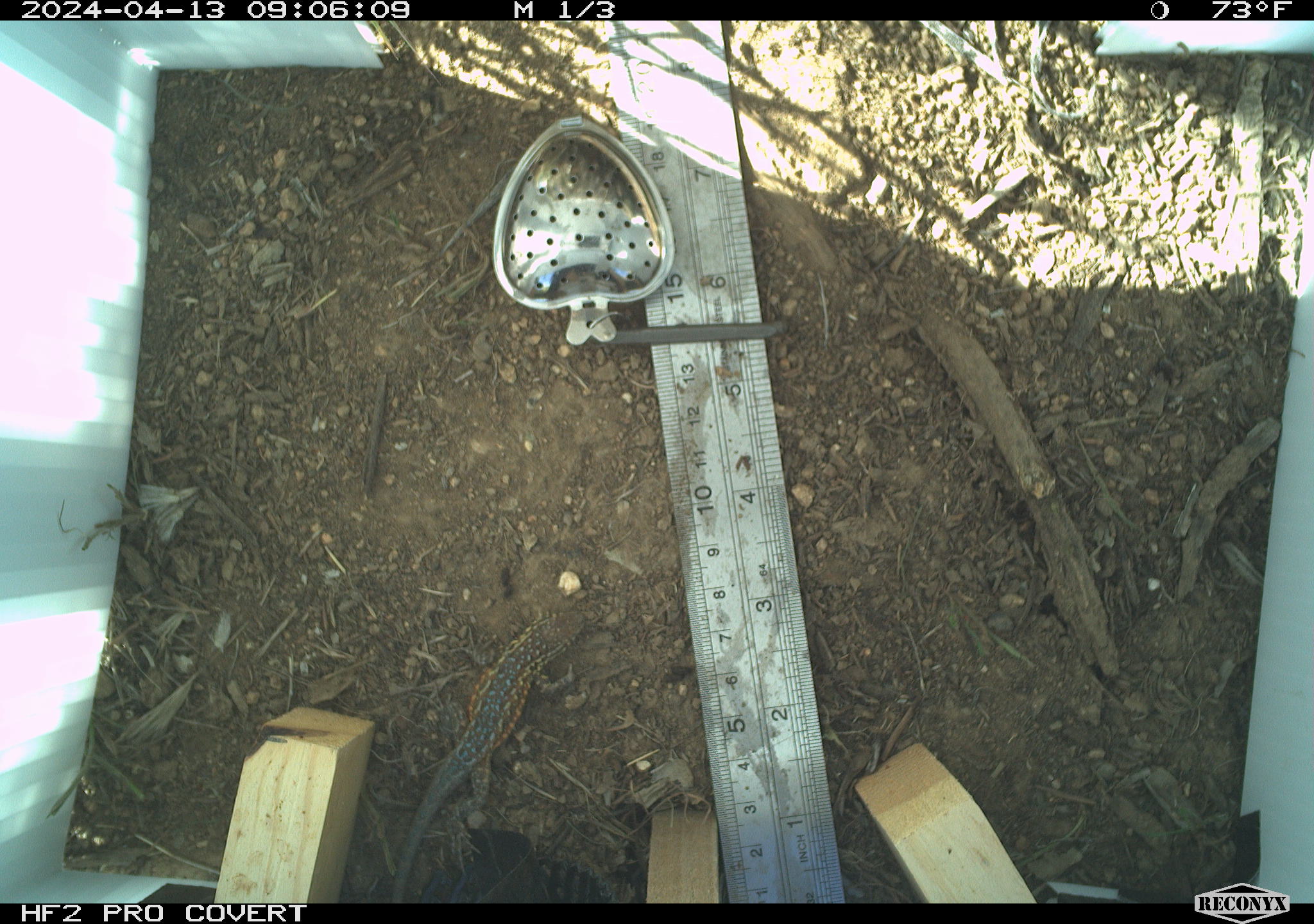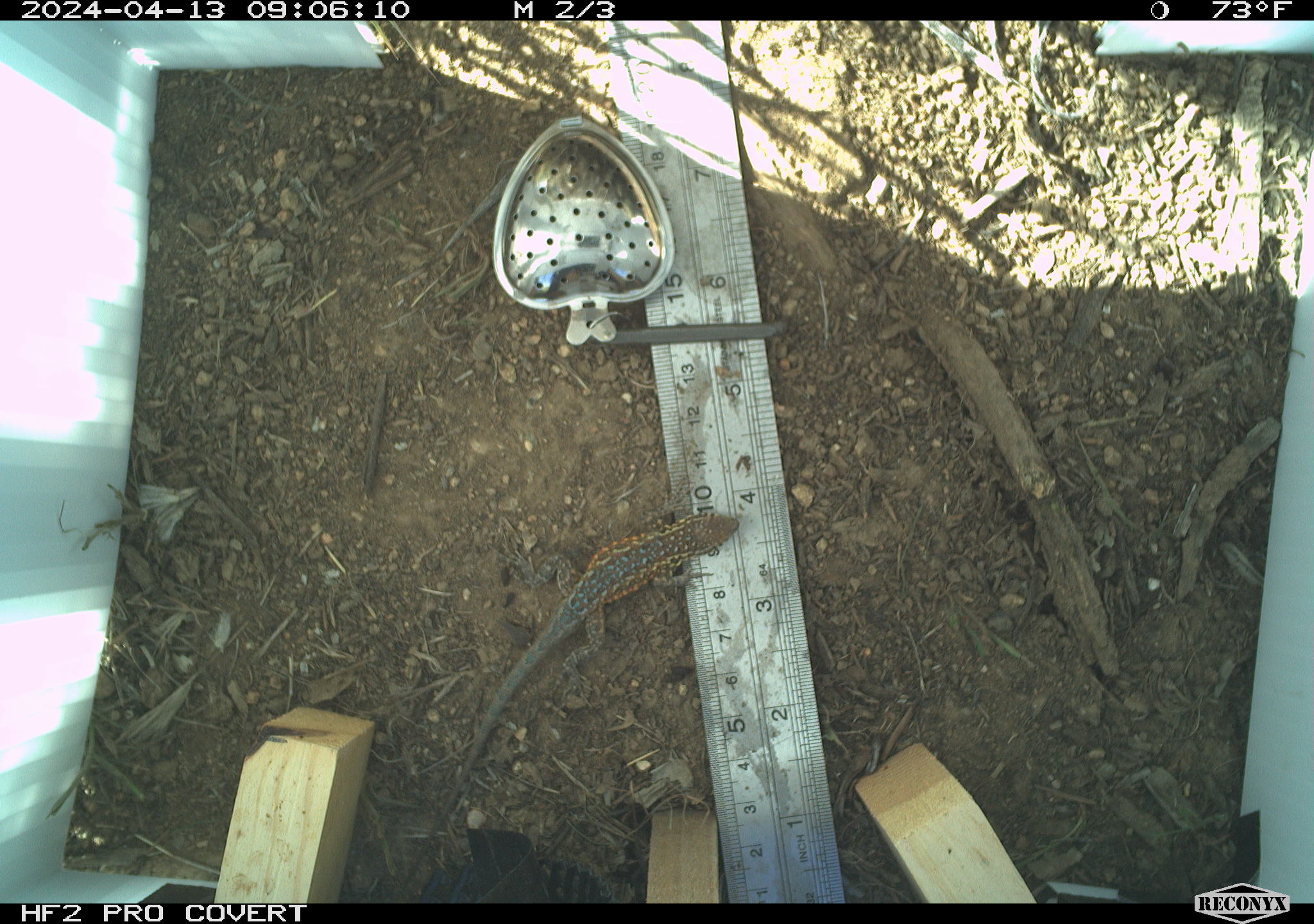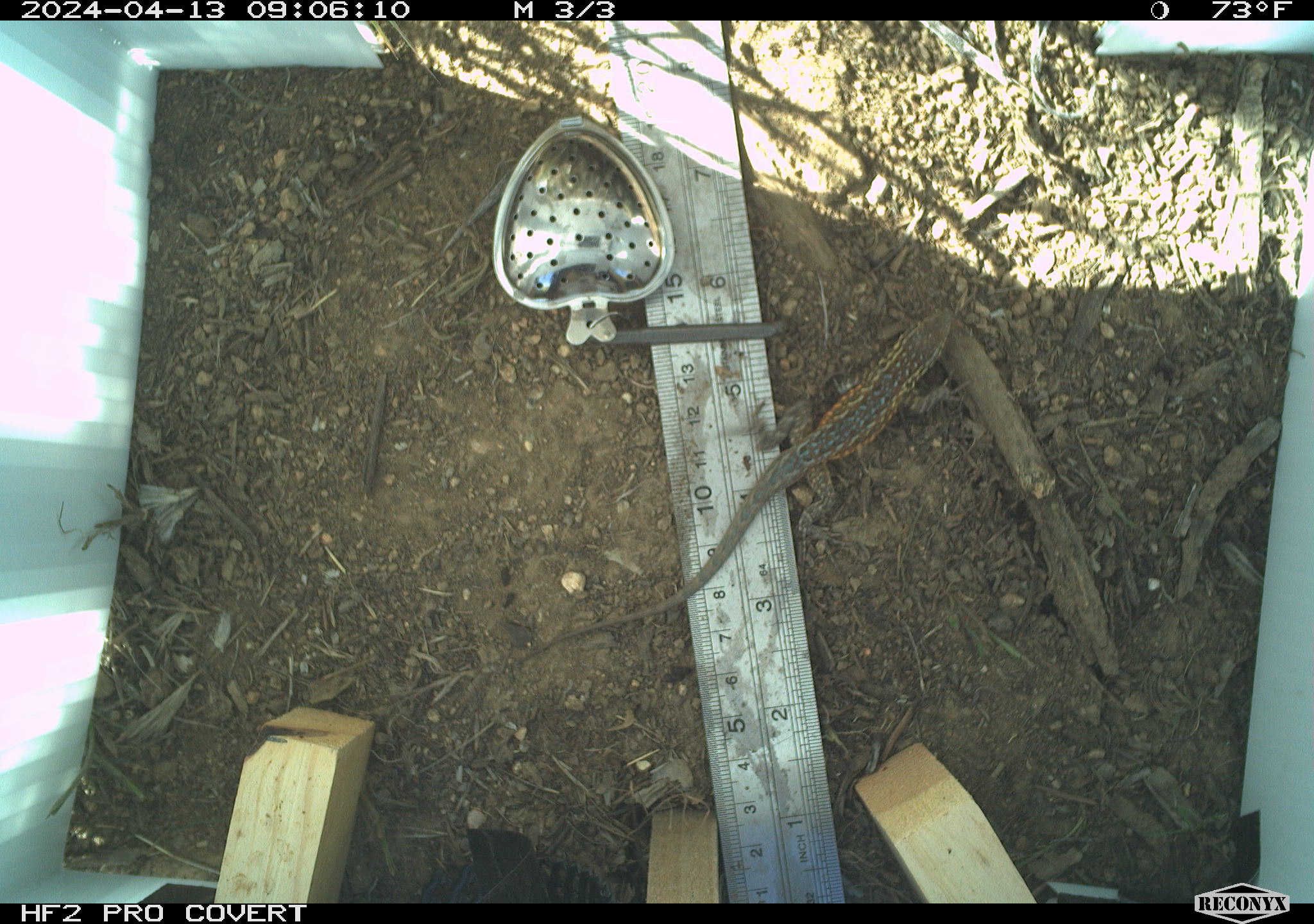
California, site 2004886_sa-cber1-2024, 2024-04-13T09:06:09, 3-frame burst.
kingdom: Animalia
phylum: Chordata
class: Reptilia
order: Squamata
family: Phrynosomatidae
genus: Uta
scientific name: Uta stansburiana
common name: common side-blotched lizard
Common side-blotched lizard (Uta stansburiana).